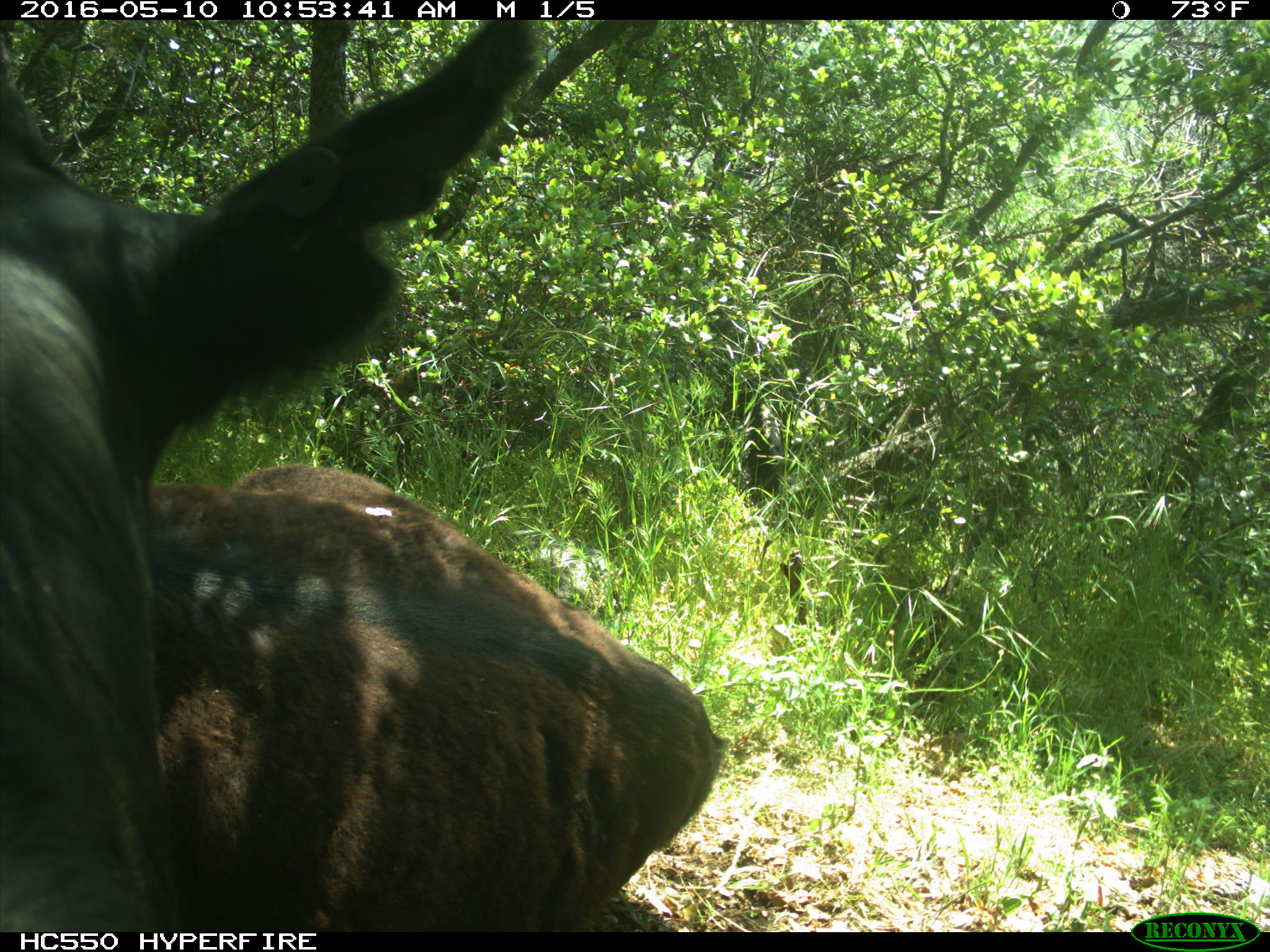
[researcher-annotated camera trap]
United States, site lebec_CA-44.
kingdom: Animalia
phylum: Chordata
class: Mammalia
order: Artiodactyla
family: Bovidae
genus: Bos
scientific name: Bos taurus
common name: domestic cow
Bos taurus (domestic cow).